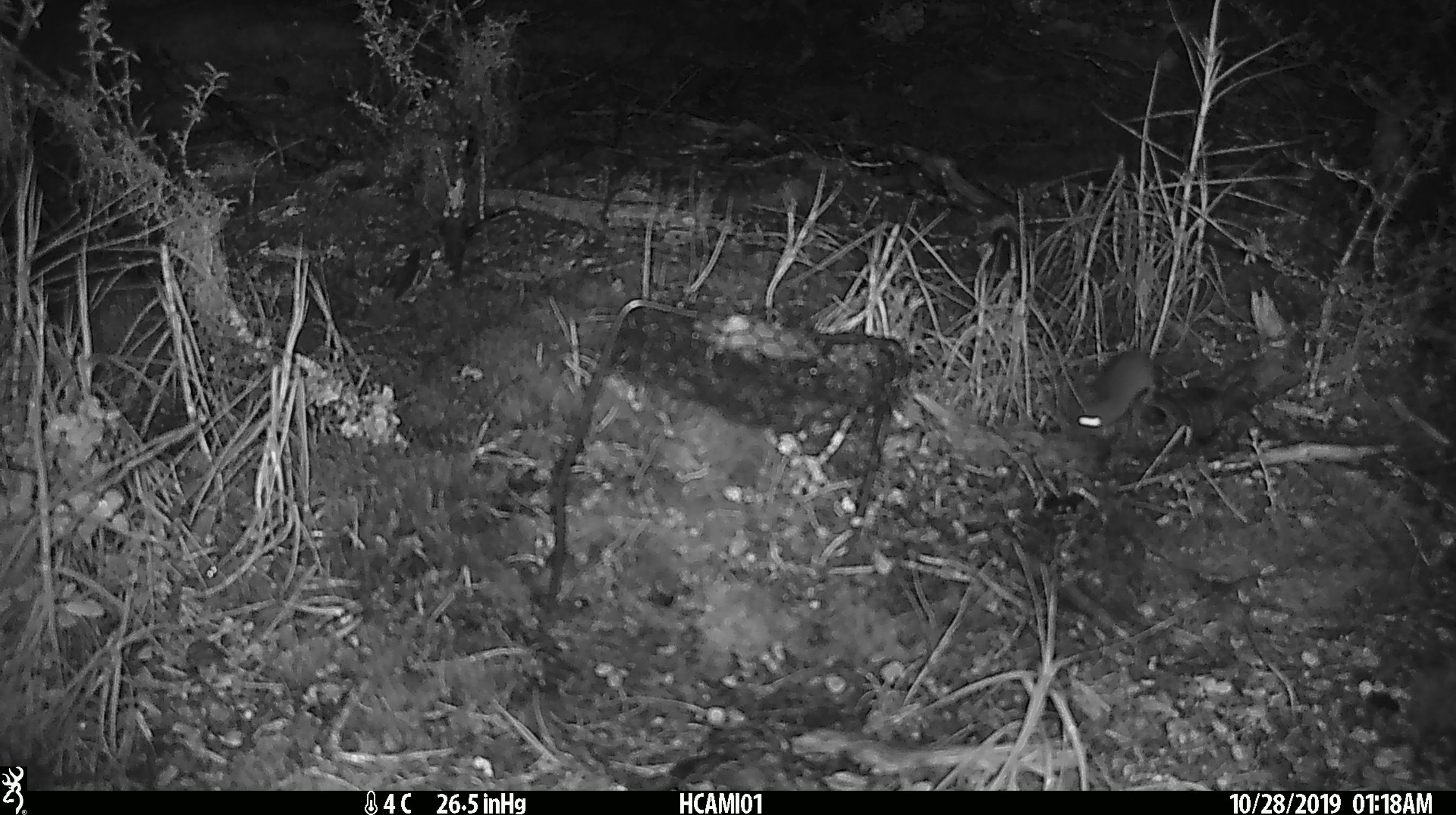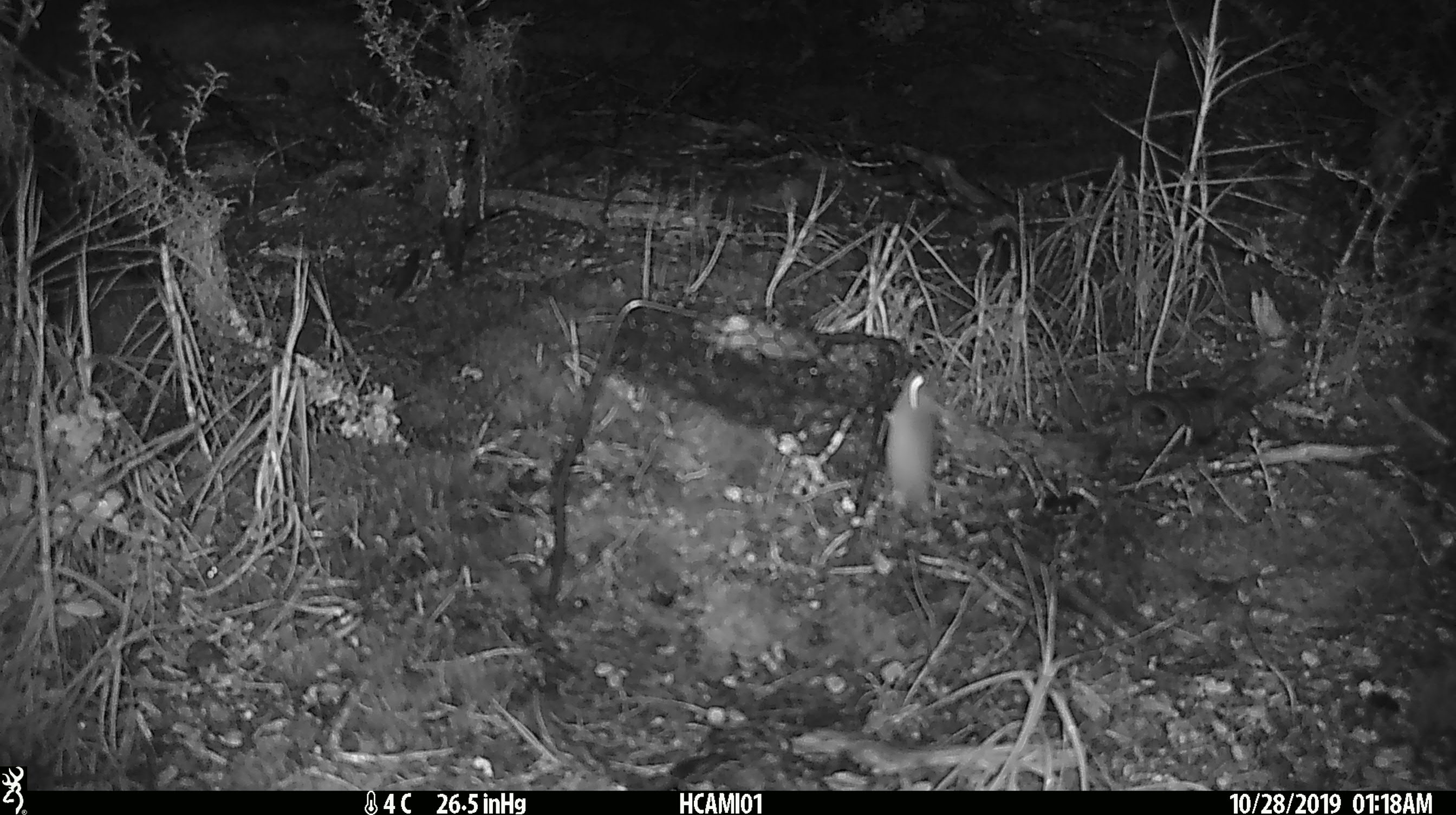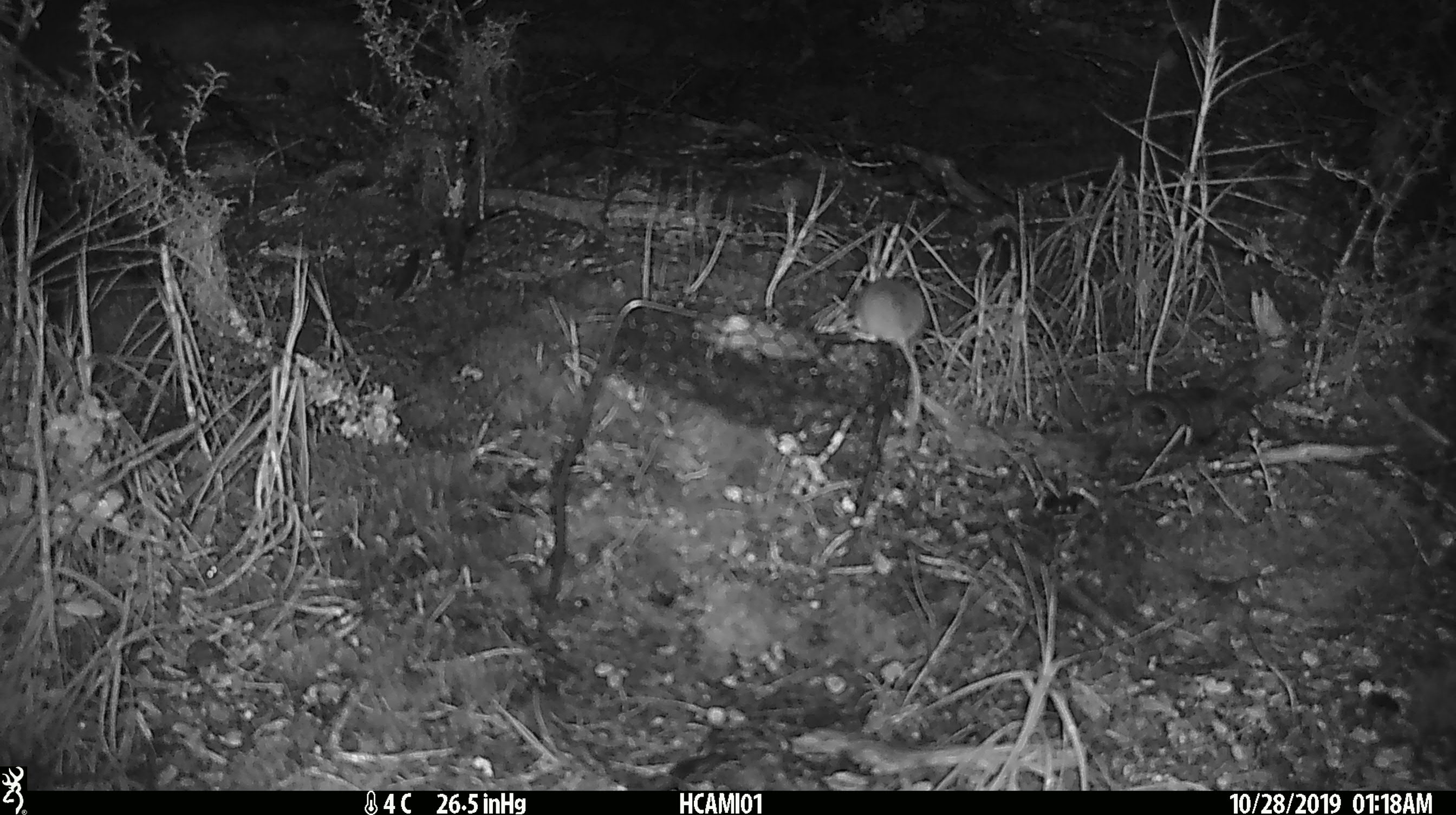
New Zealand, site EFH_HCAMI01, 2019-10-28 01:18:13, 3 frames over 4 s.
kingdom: Animalia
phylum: Chordata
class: Mammalia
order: Rodentia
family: Muridae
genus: Mus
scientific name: Mus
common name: mouse